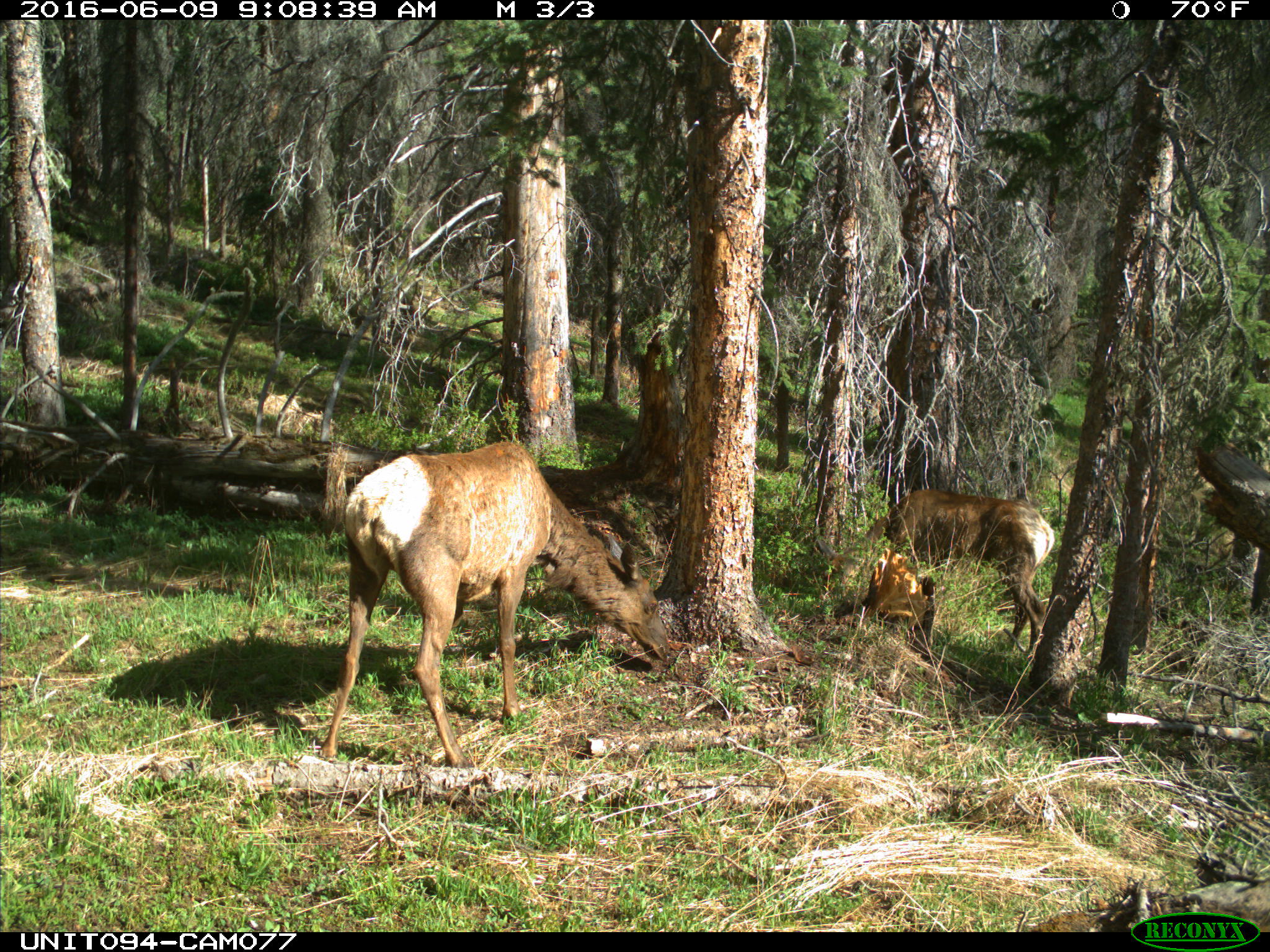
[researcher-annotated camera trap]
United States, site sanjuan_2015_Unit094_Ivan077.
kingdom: Animalia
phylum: Chordata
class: Mammalia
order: Artiodactyla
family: Cervidae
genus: Cervus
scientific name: Cervus elaphus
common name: red deer